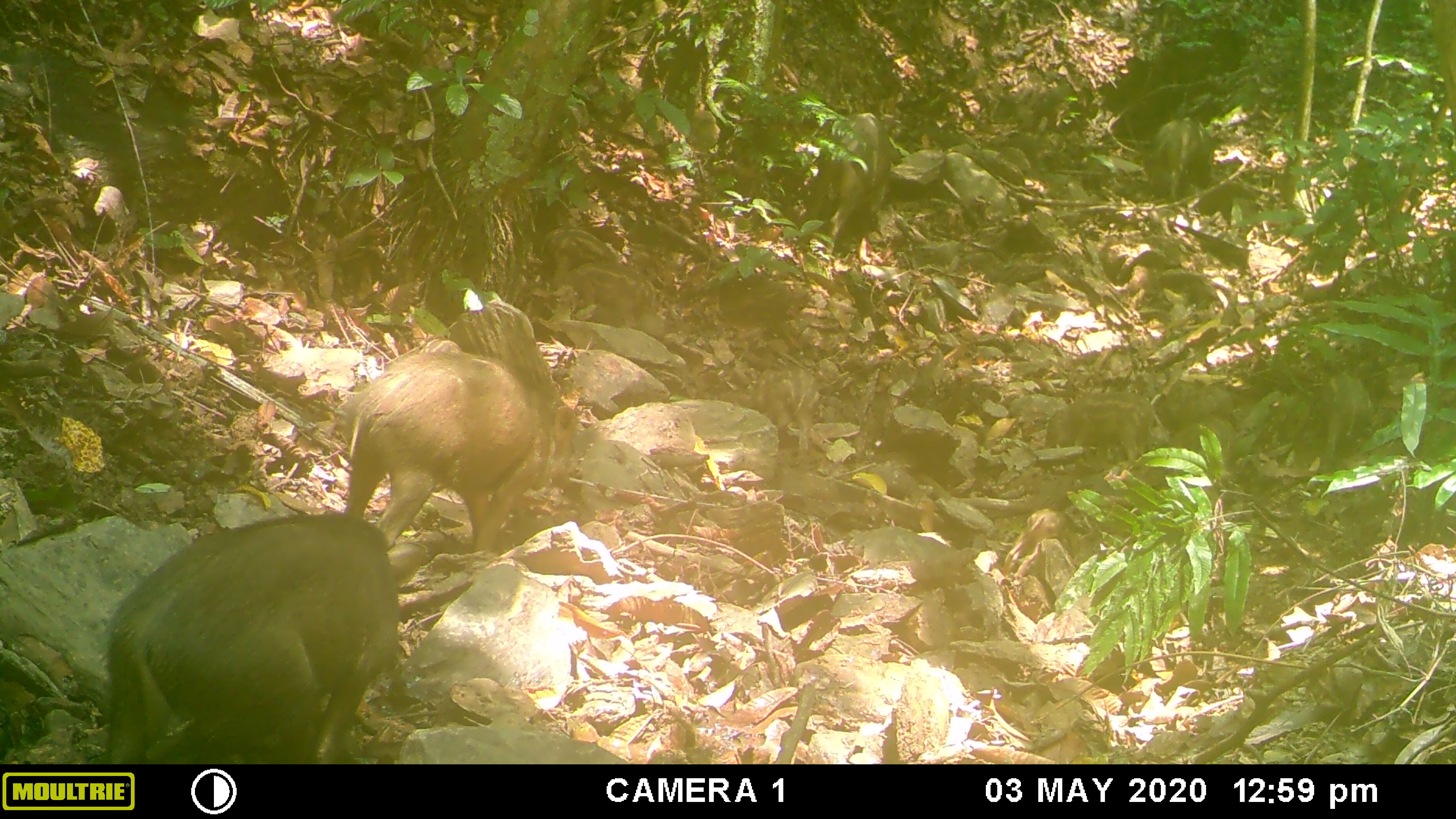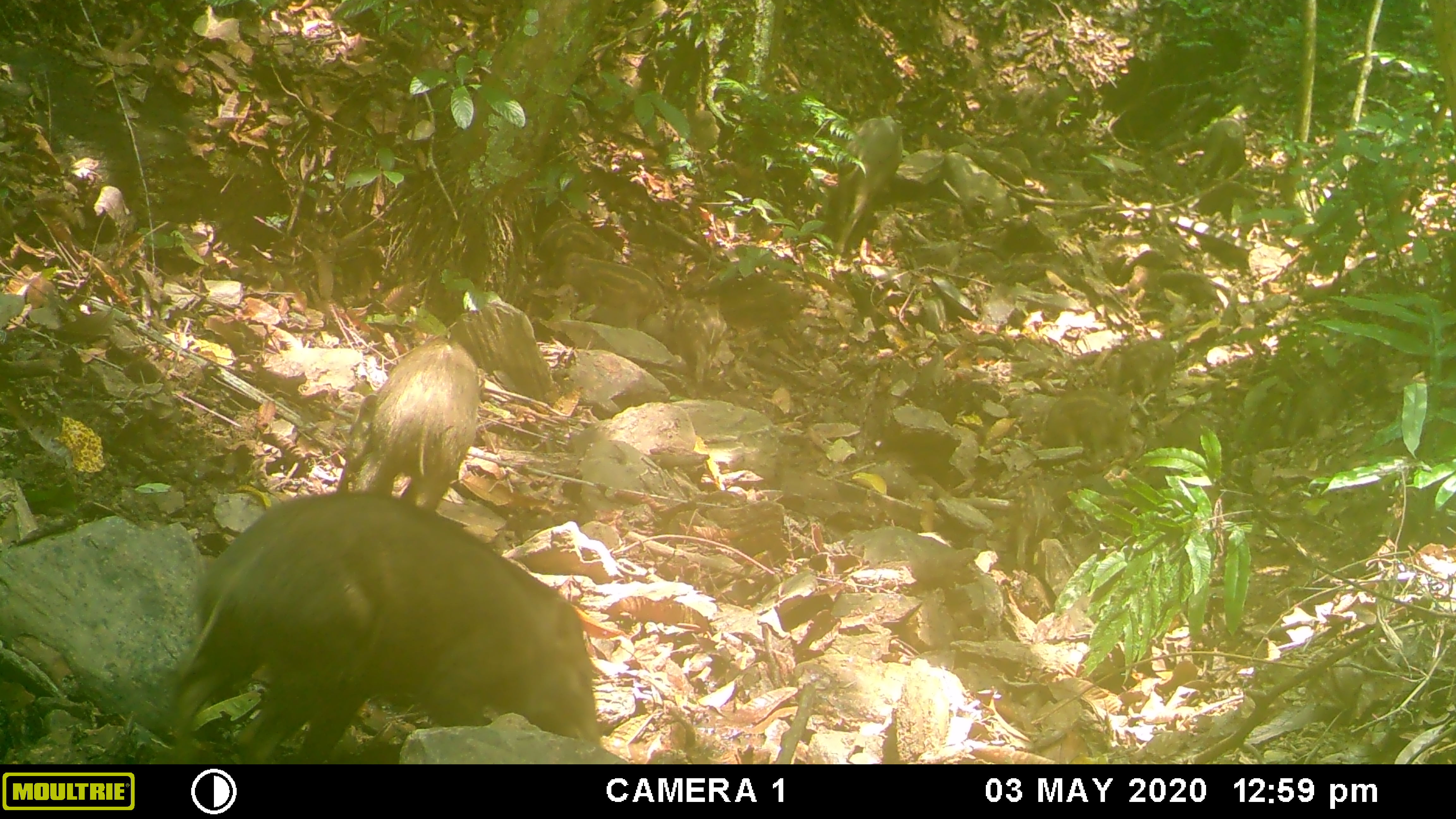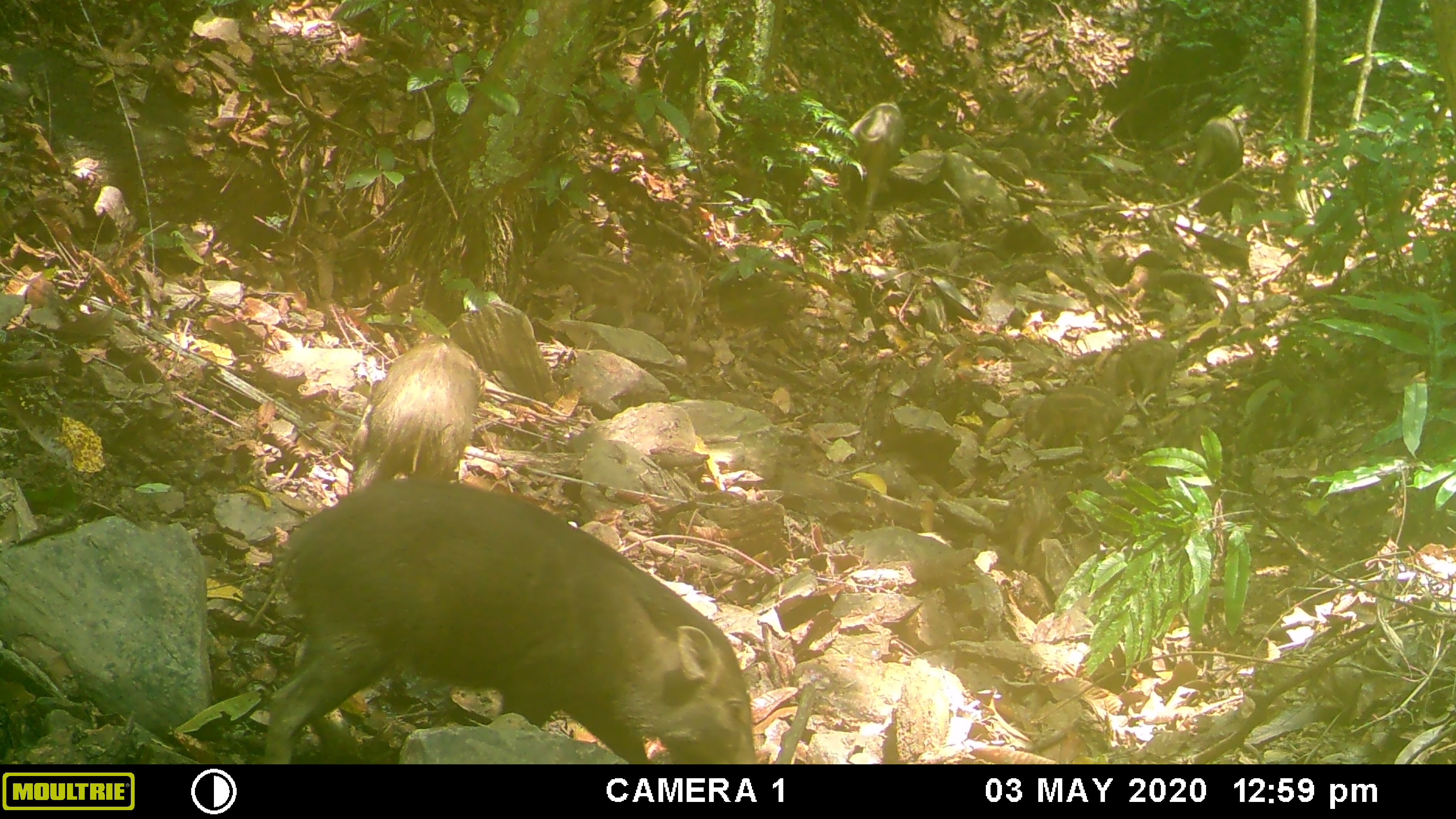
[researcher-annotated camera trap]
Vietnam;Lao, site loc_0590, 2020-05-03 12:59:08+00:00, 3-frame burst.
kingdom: Animalia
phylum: Chordata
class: Mammalia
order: Artiodactyla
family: Suidae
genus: Sus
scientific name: Sus scrofa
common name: eurasian wild pig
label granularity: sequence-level